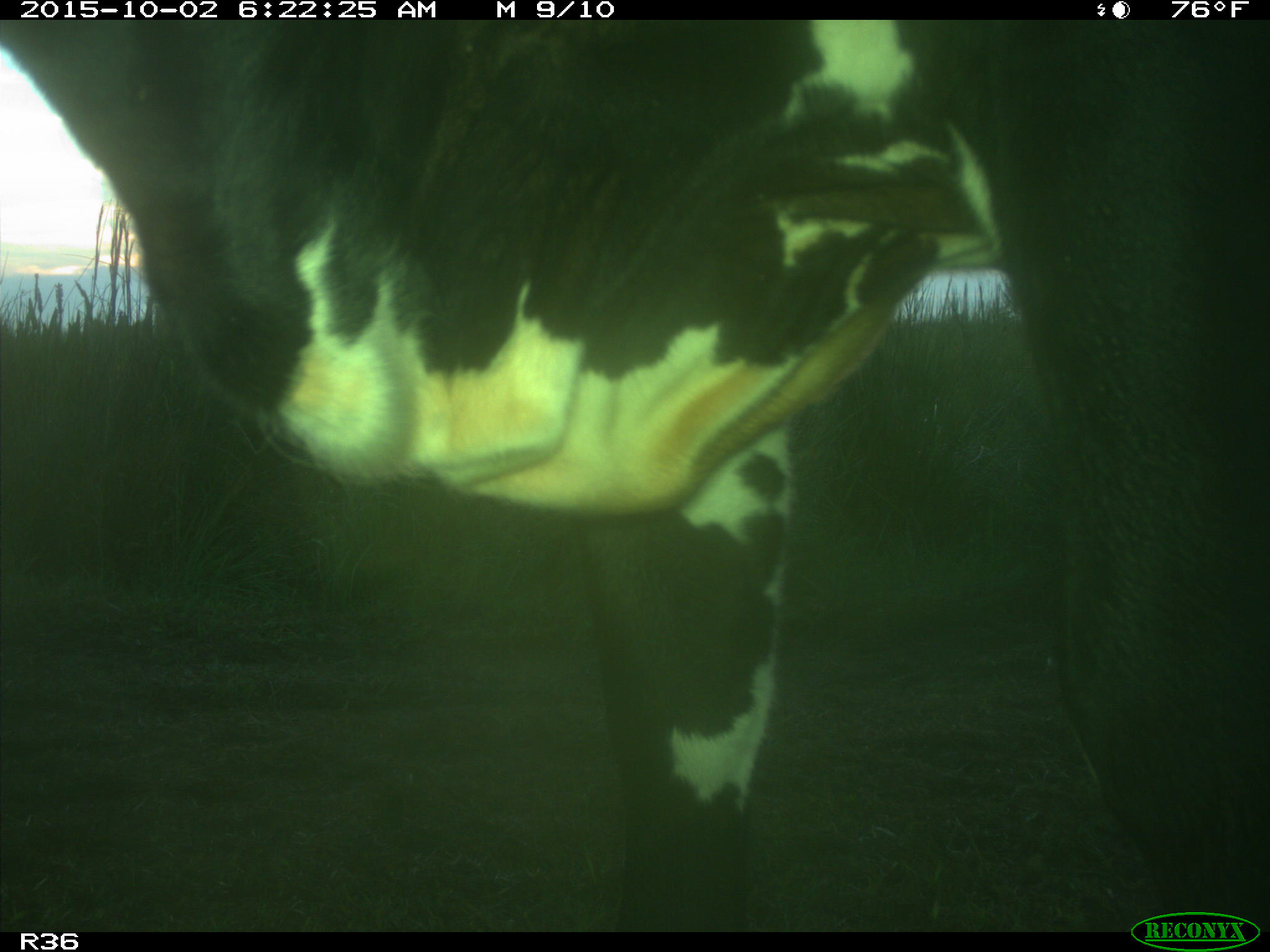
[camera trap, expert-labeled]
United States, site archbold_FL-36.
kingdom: Animalia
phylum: Chordata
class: Mammalia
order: Artiodactyla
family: Bovidae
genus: Bos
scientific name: Bos taurus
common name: domestic cow